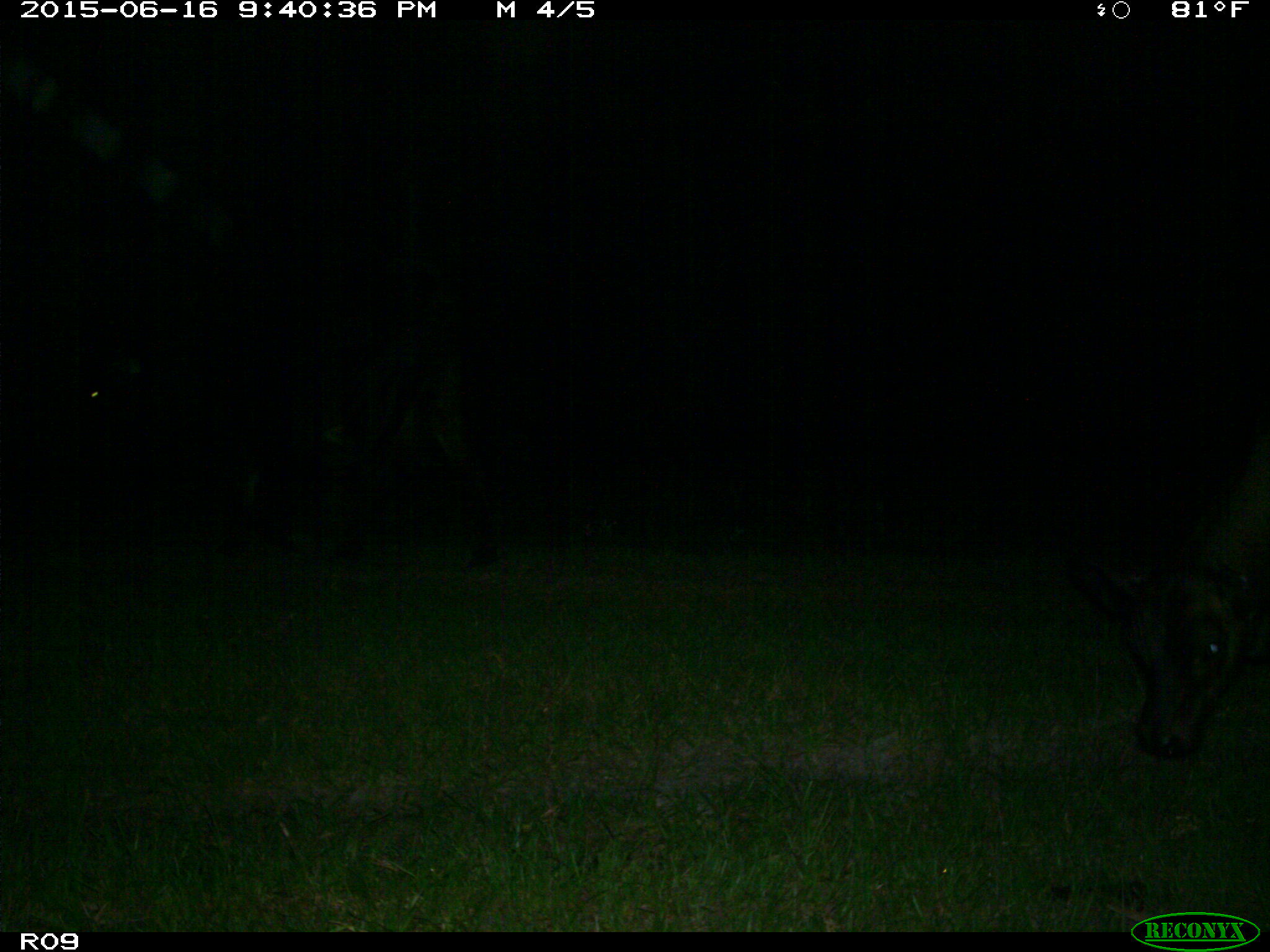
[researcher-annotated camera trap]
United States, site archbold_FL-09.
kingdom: Animalia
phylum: Chordata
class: Mammalia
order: Artiodactyla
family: Bovidae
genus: Bos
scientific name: Bos taurus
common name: domestic cow